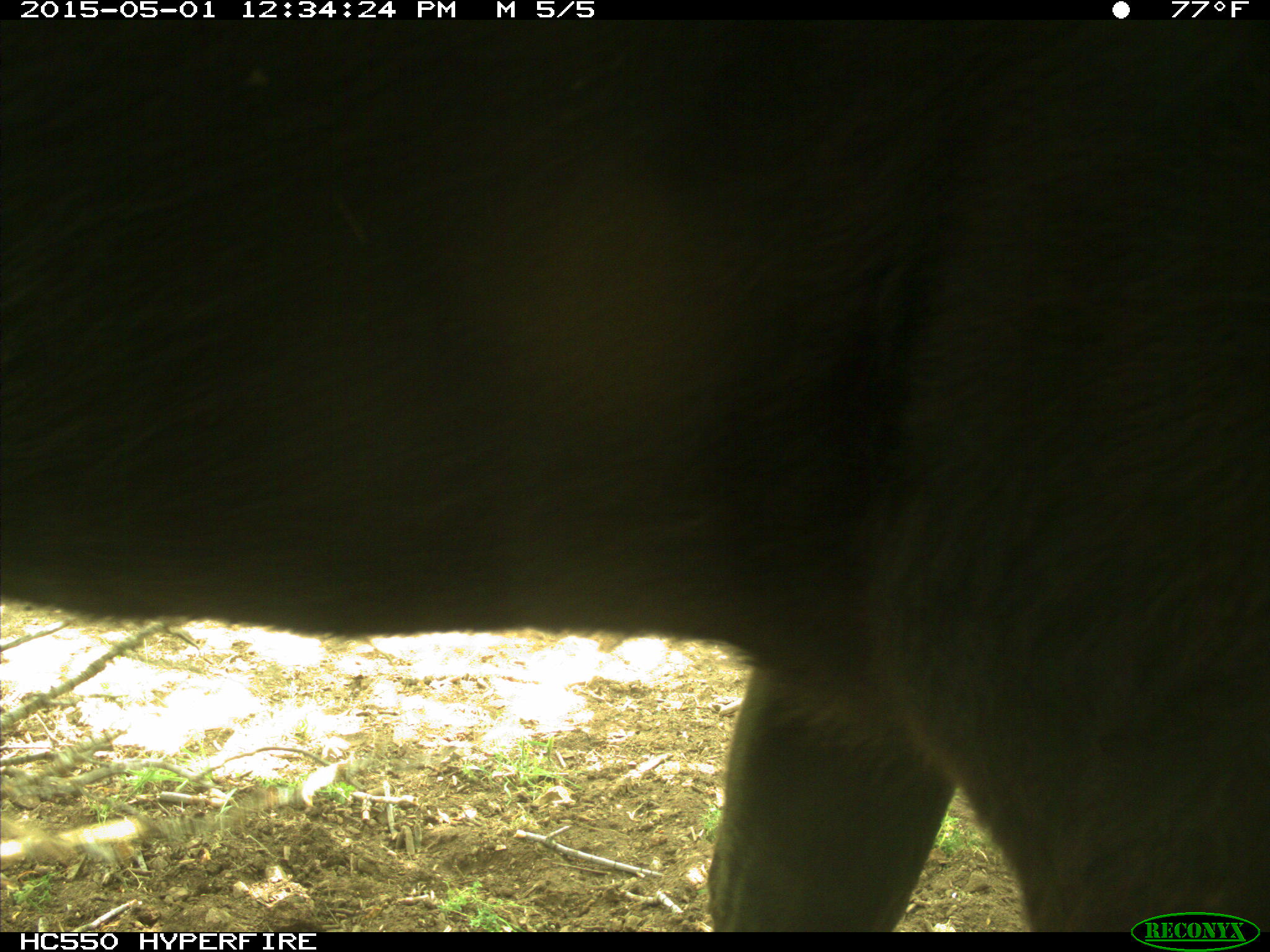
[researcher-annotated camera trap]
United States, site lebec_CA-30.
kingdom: Animalia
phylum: Chordata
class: Mammalia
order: Artiodactyla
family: Bovidae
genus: Bos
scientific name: Bos taurus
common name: domestic cow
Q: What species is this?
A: Bos taurus (domestic cow).